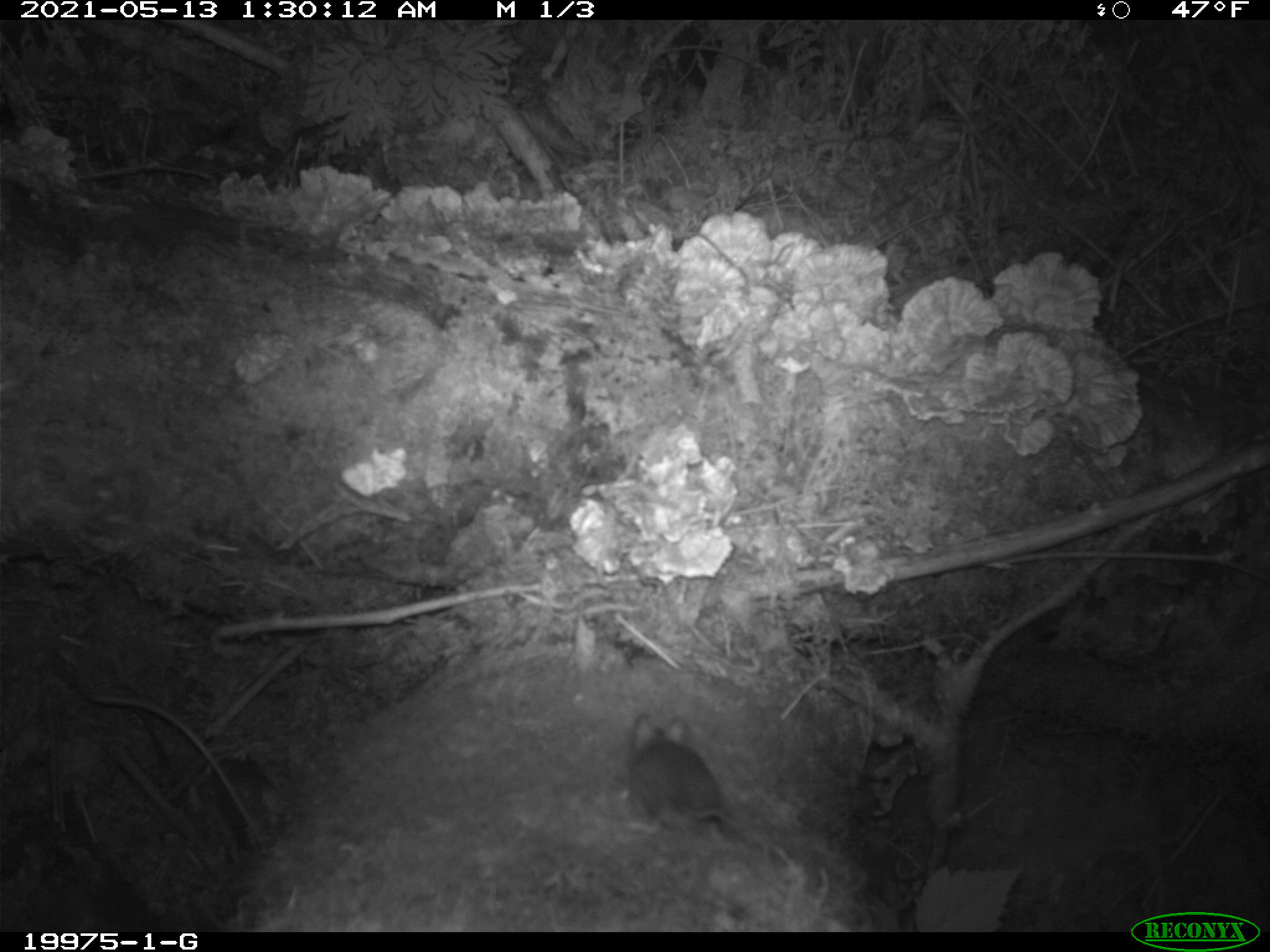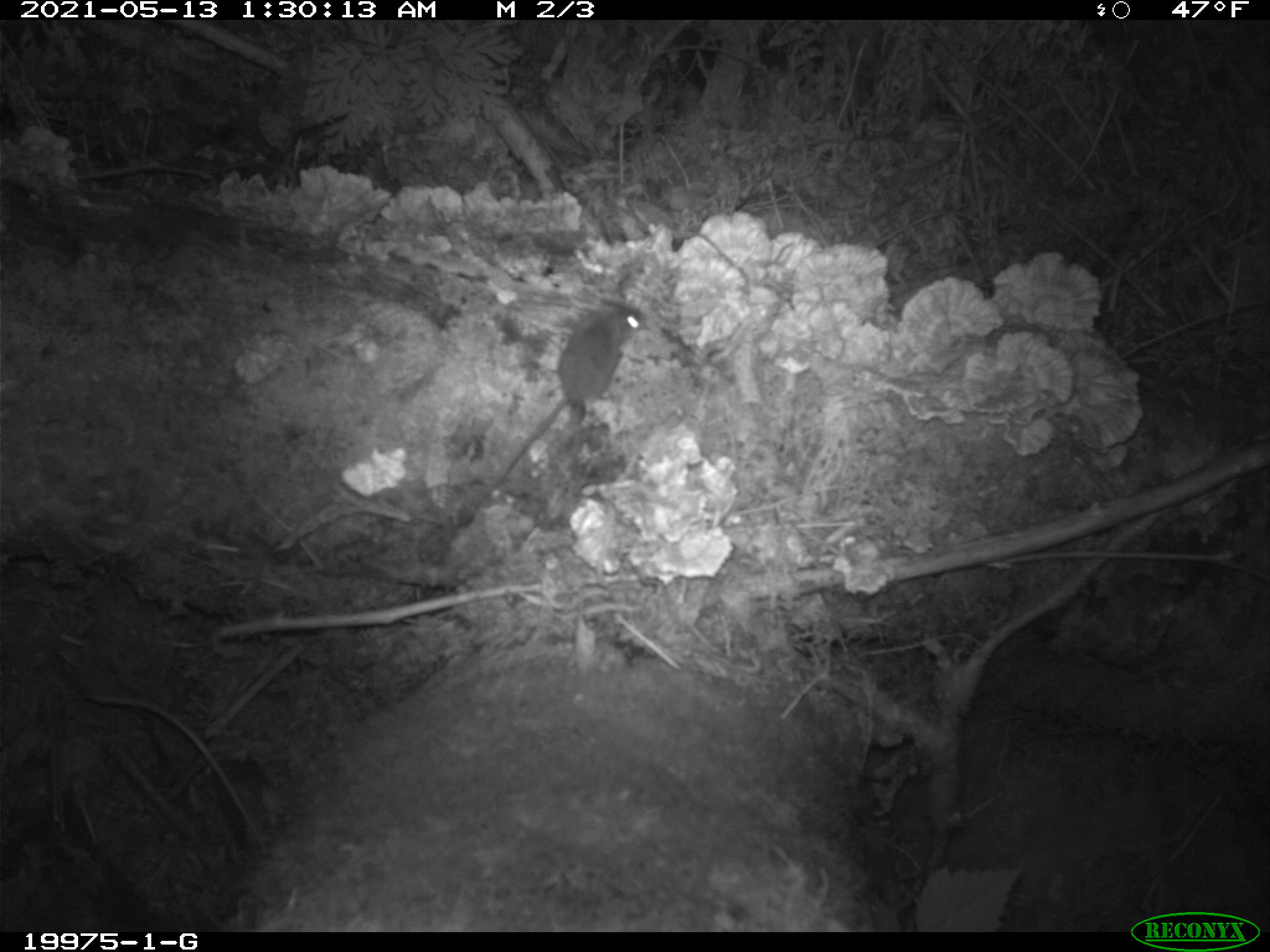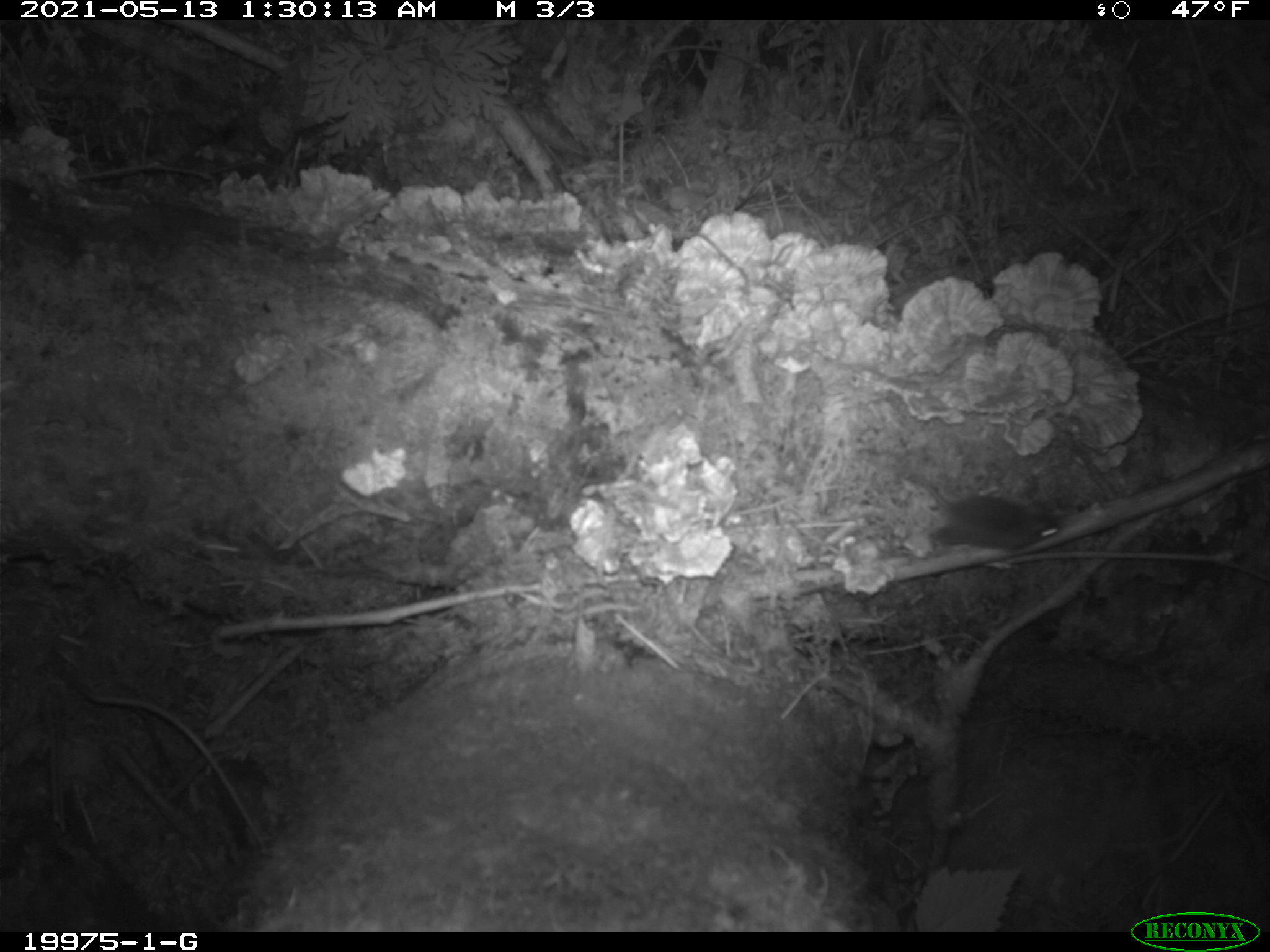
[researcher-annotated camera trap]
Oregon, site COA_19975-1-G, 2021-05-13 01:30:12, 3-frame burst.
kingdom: Animalia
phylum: Chordata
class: Mammalia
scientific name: Mammalia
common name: small mammal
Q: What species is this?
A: Small mammal (Mammalia).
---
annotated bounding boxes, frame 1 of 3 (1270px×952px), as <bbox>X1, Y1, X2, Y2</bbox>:
small mammal: <bbox>623, 701, 778, 868</bbox>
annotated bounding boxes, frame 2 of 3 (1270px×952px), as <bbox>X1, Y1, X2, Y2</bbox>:
small mammal: <bbox>484, 291, 648, 501</bbox>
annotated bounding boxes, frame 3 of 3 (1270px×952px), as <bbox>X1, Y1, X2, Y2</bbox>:
small mammal: <bbox>894, 462, 1068, 565</bbox>